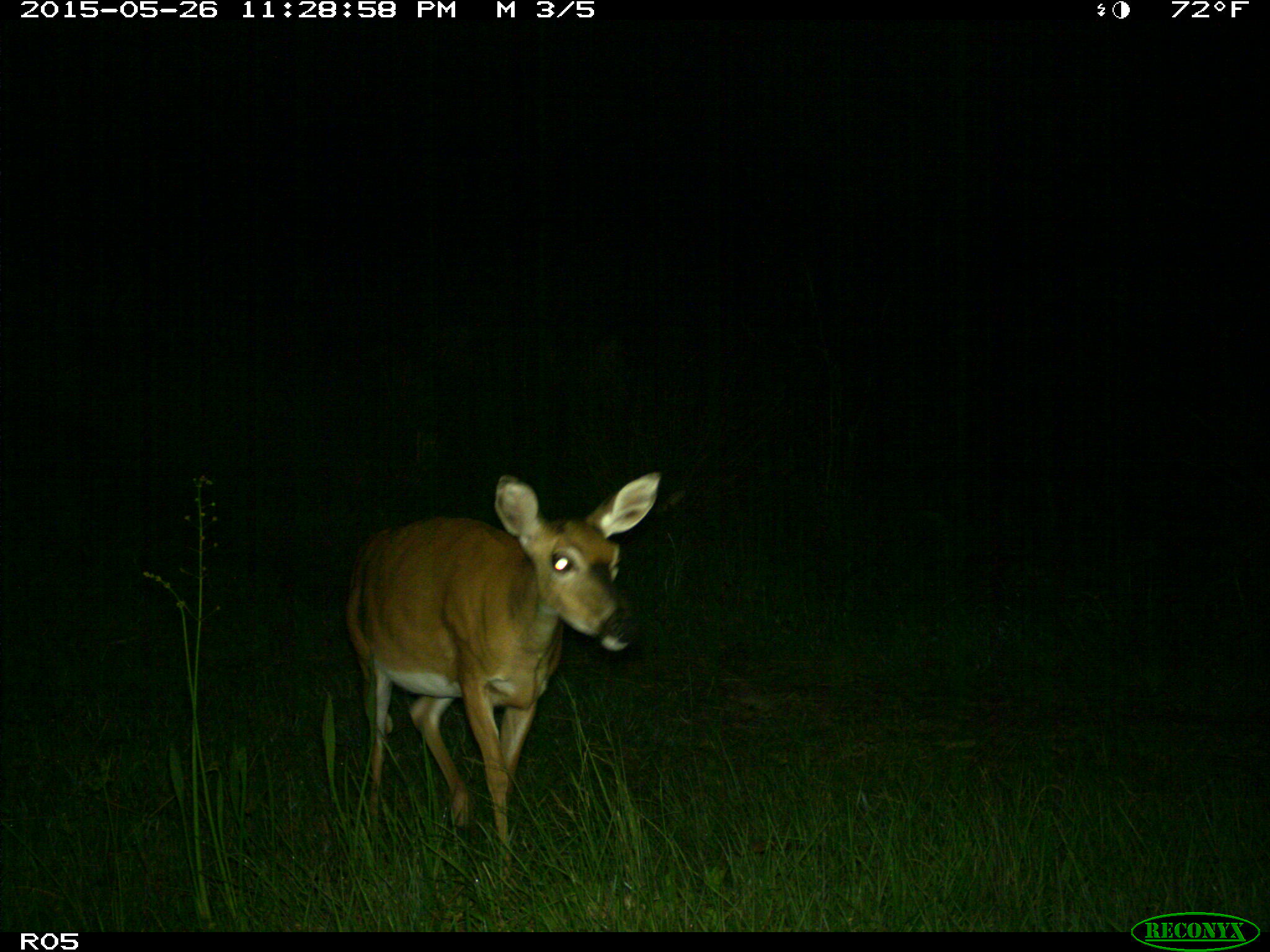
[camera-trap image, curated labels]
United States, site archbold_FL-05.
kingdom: Animalia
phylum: Chordata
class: Mammalia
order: Artiodactyla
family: Cervidae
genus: Odocoileus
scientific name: Odocoileus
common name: deer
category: unidentified deer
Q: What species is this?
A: Unidentified deer (deer) (Odocoileus).